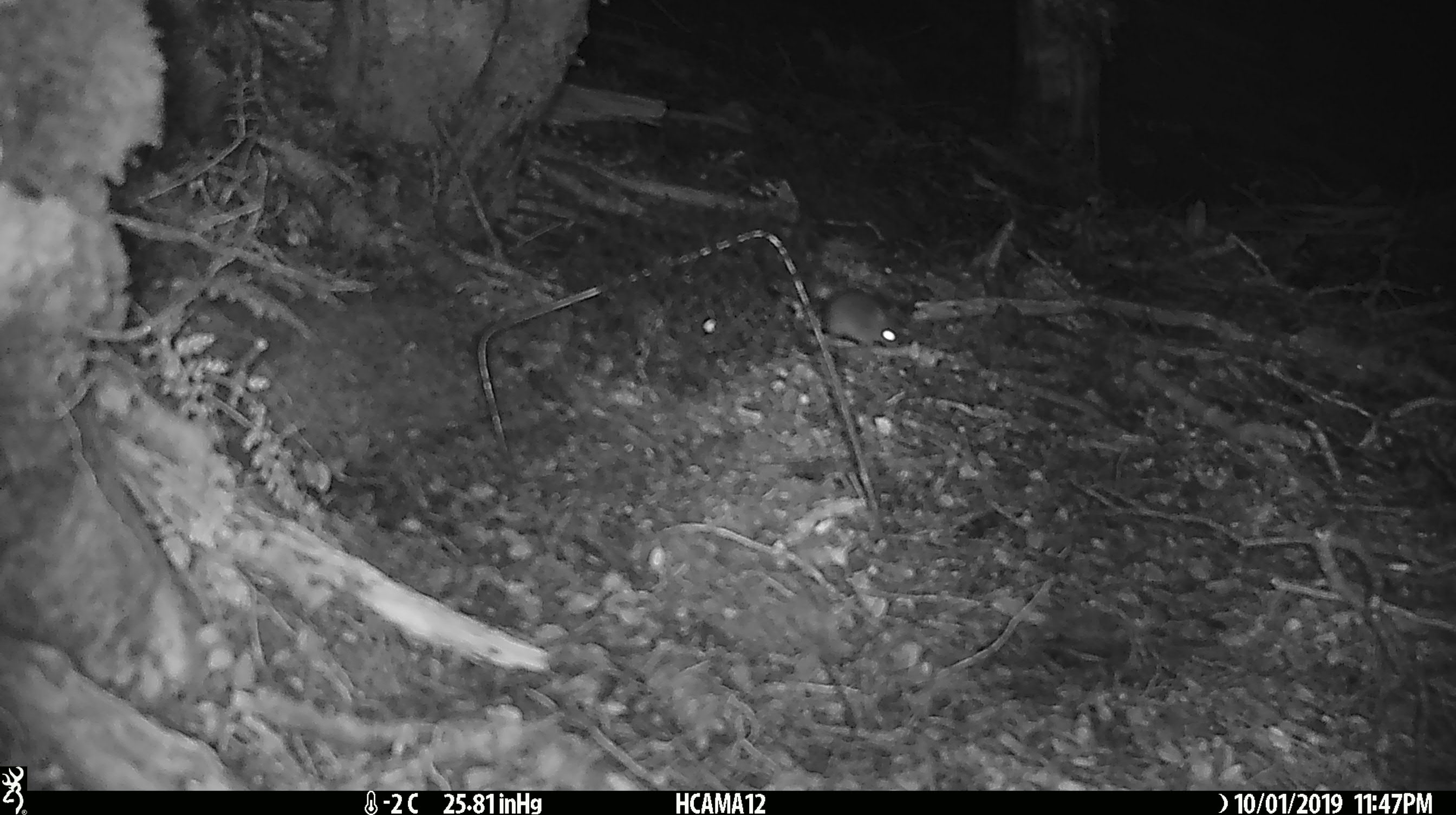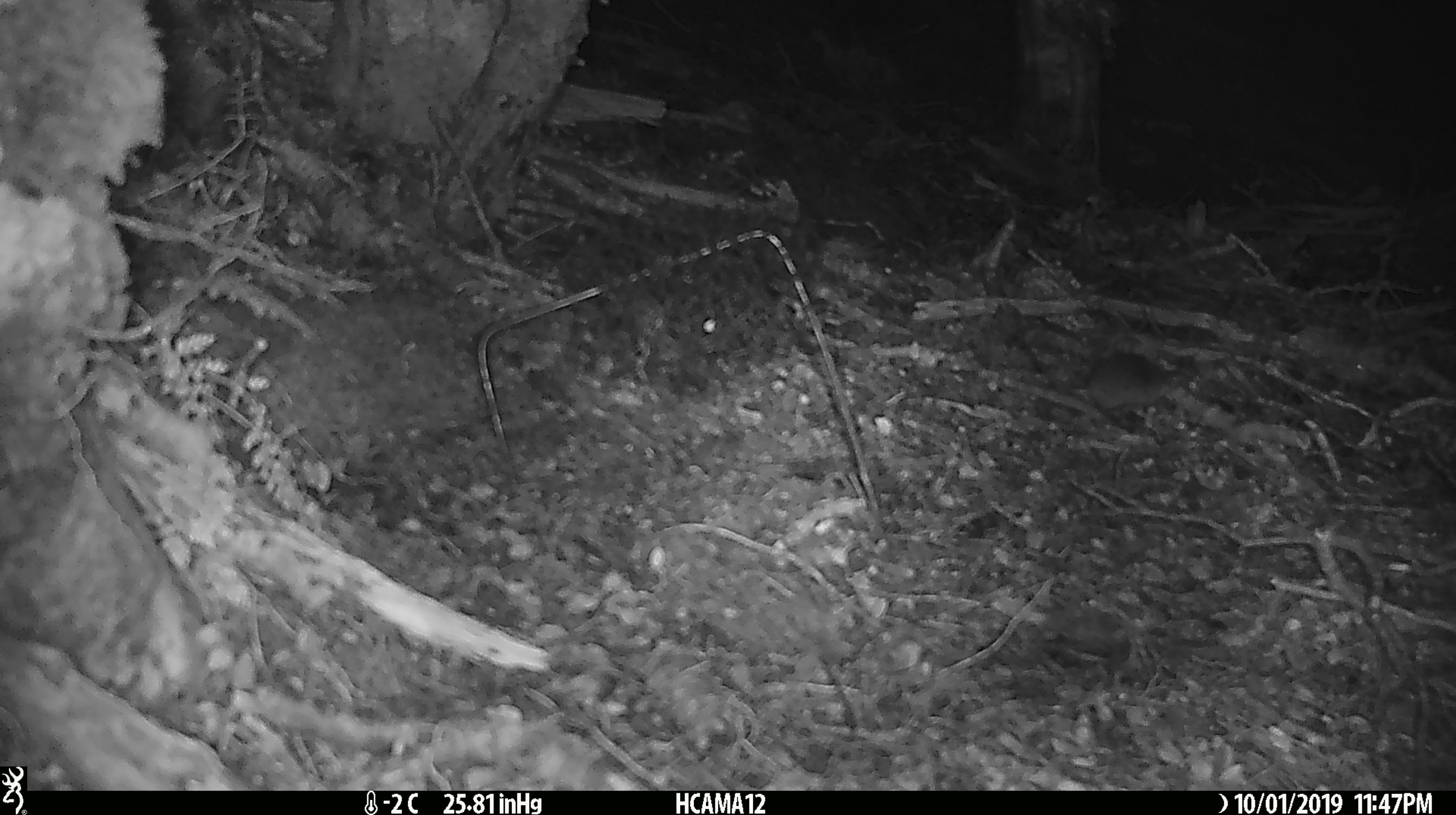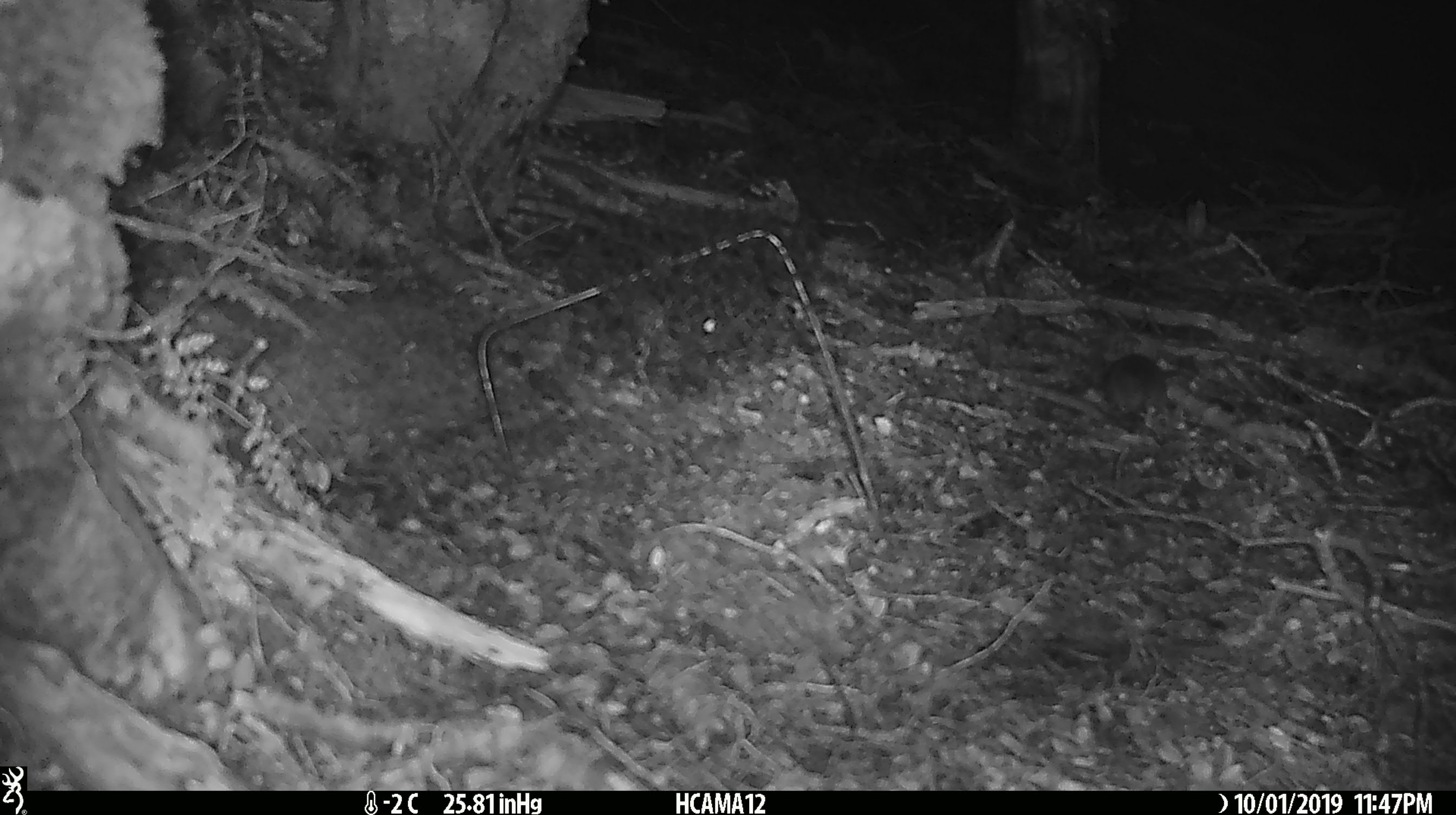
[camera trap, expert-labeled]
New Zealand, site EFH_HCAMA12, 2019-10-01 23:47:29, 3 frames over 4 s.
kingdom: Animalia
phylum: Chordata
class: Mammalia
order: Rodentia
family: Muridae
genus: Mus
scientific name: Mus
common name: mouse